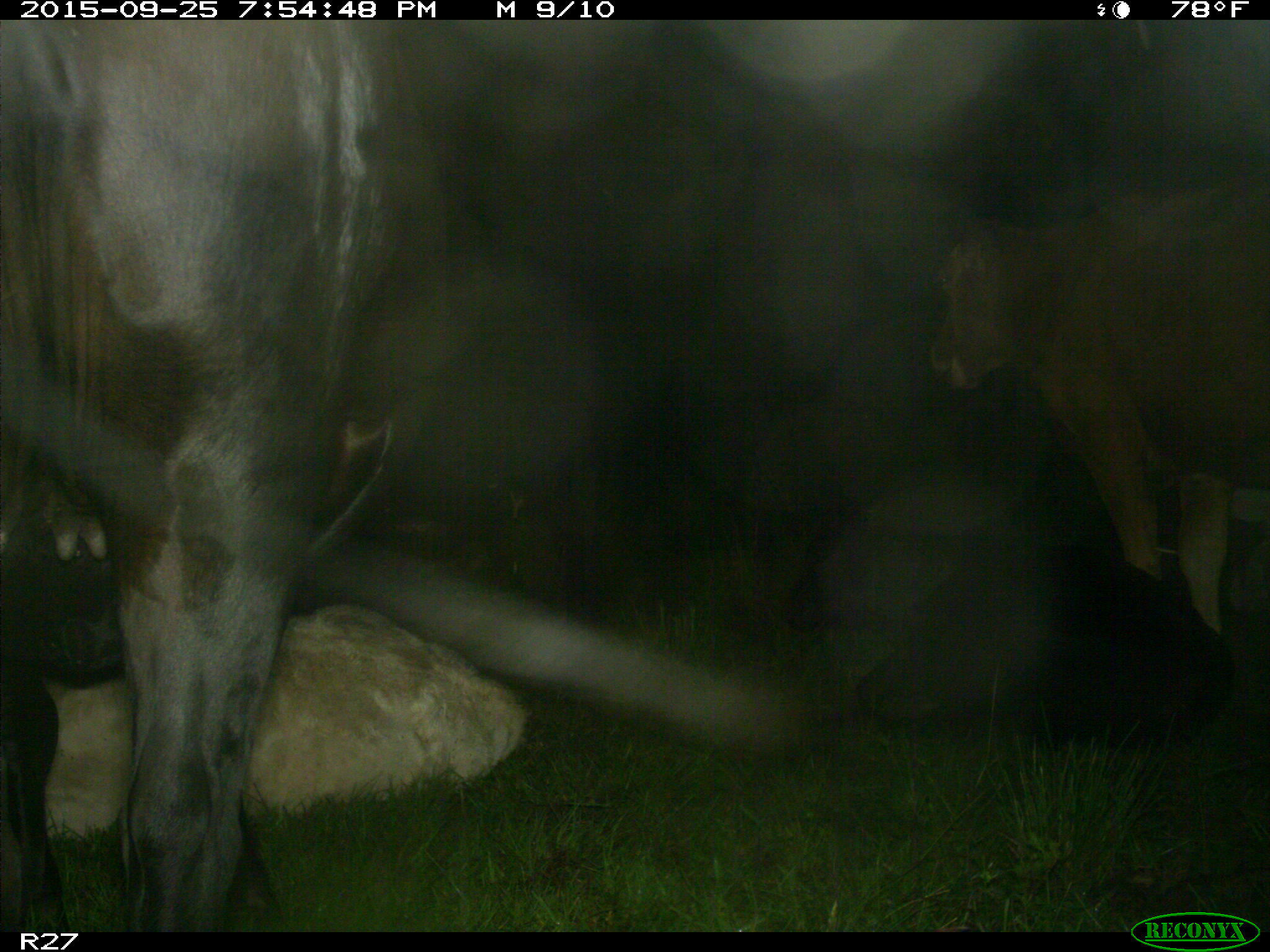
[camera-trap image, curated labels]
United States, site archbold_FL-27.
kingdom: Animalia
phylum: Chordata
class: Mammalia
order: Artiodactyla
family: Bovidae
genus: Bos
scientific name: Bos taurus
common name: domestic cow